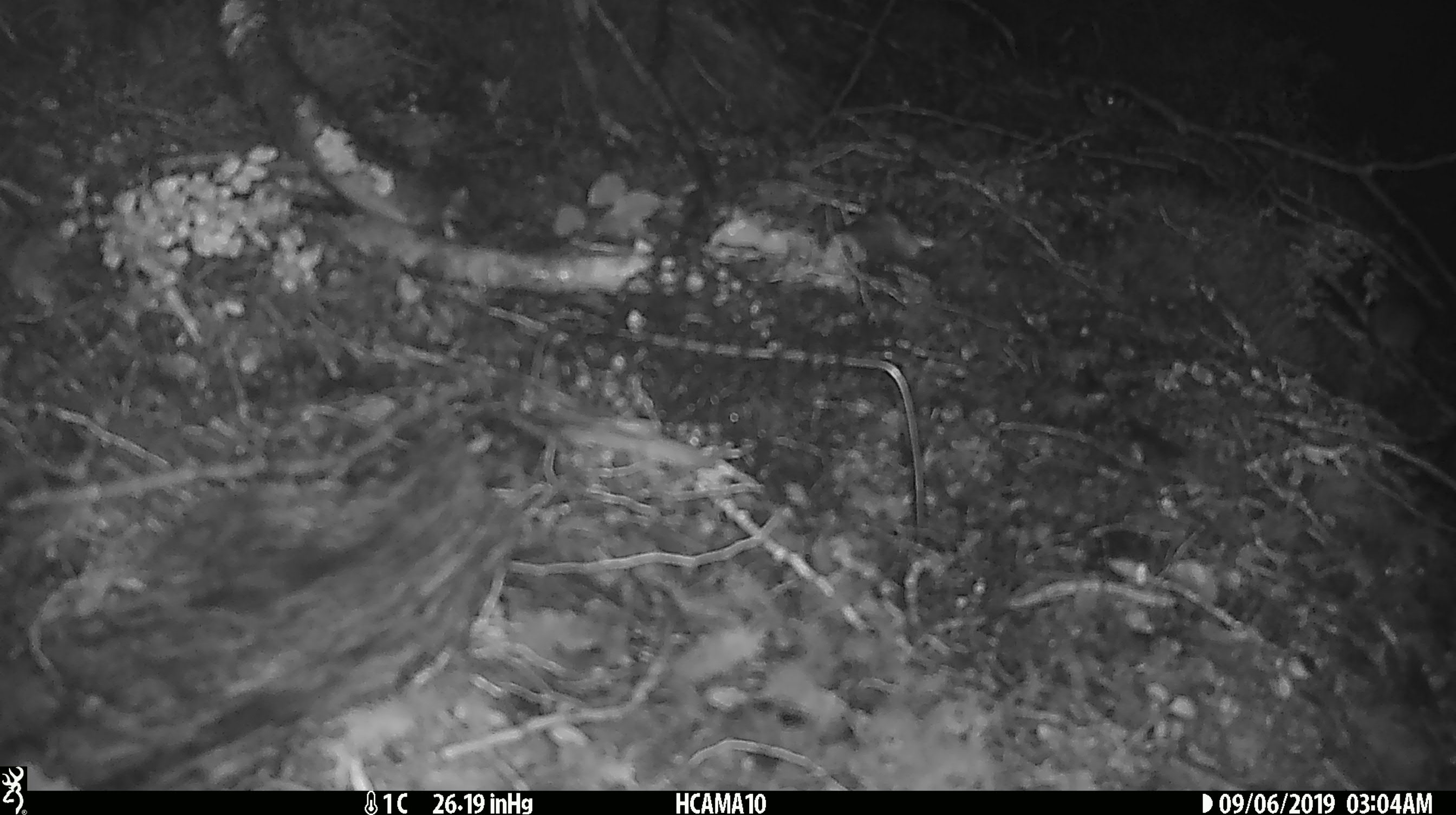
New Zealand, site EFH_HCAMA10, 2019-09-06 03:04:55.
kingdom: Animalia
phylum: Chordata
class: Mammalia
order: Rodentia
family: Muridae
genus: Mus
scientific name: Mus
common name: mouse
Mouse (Mus).